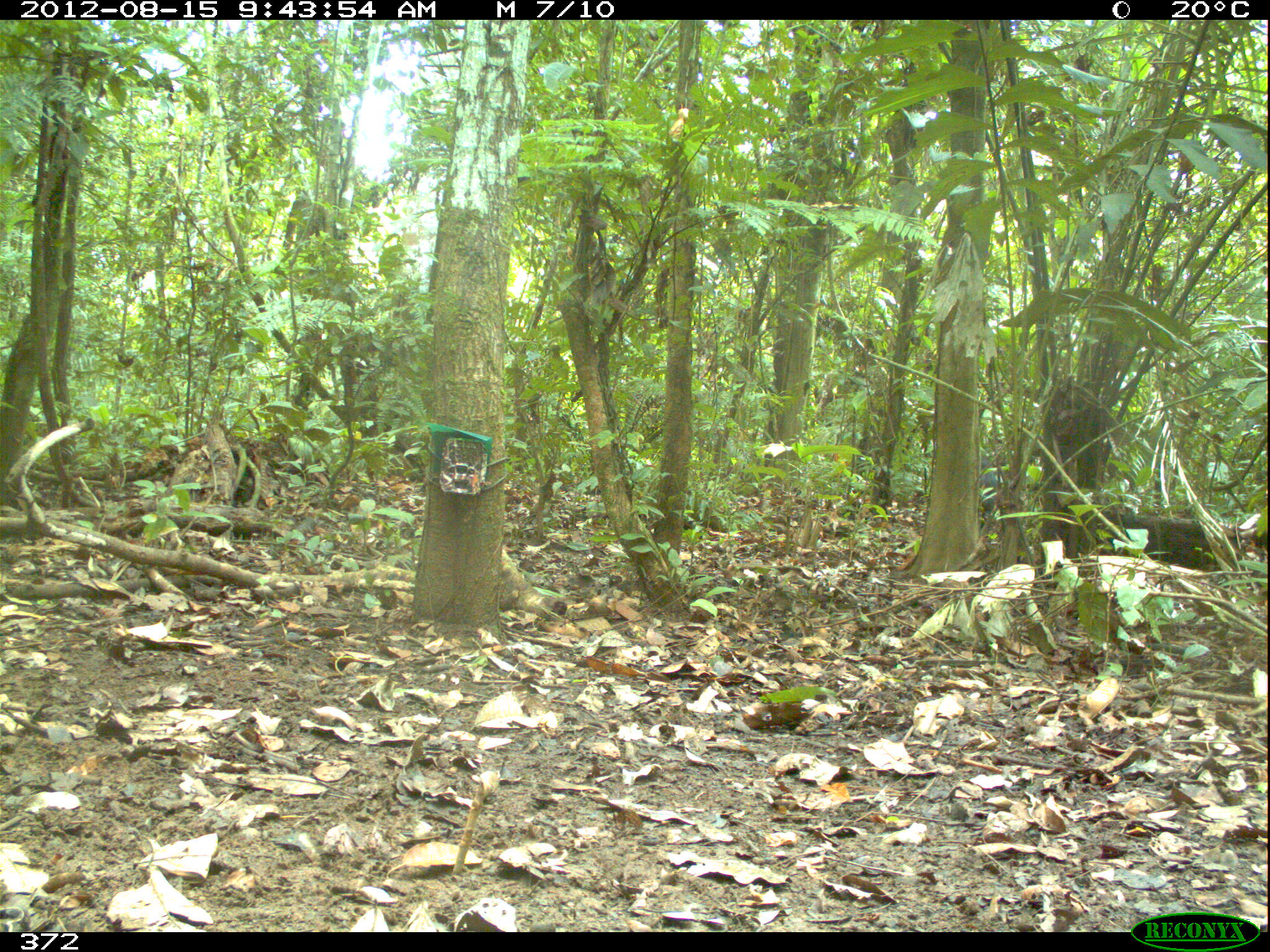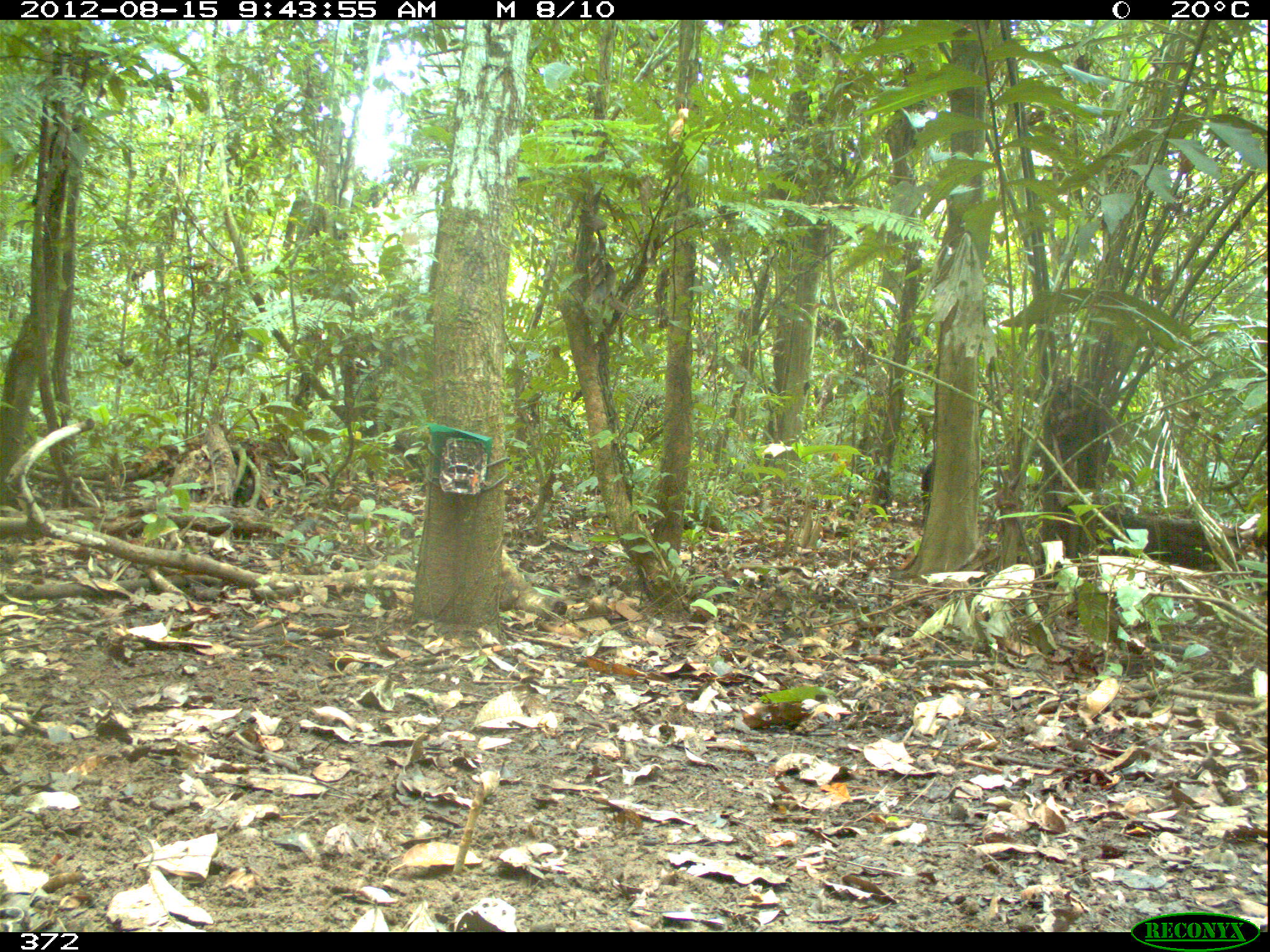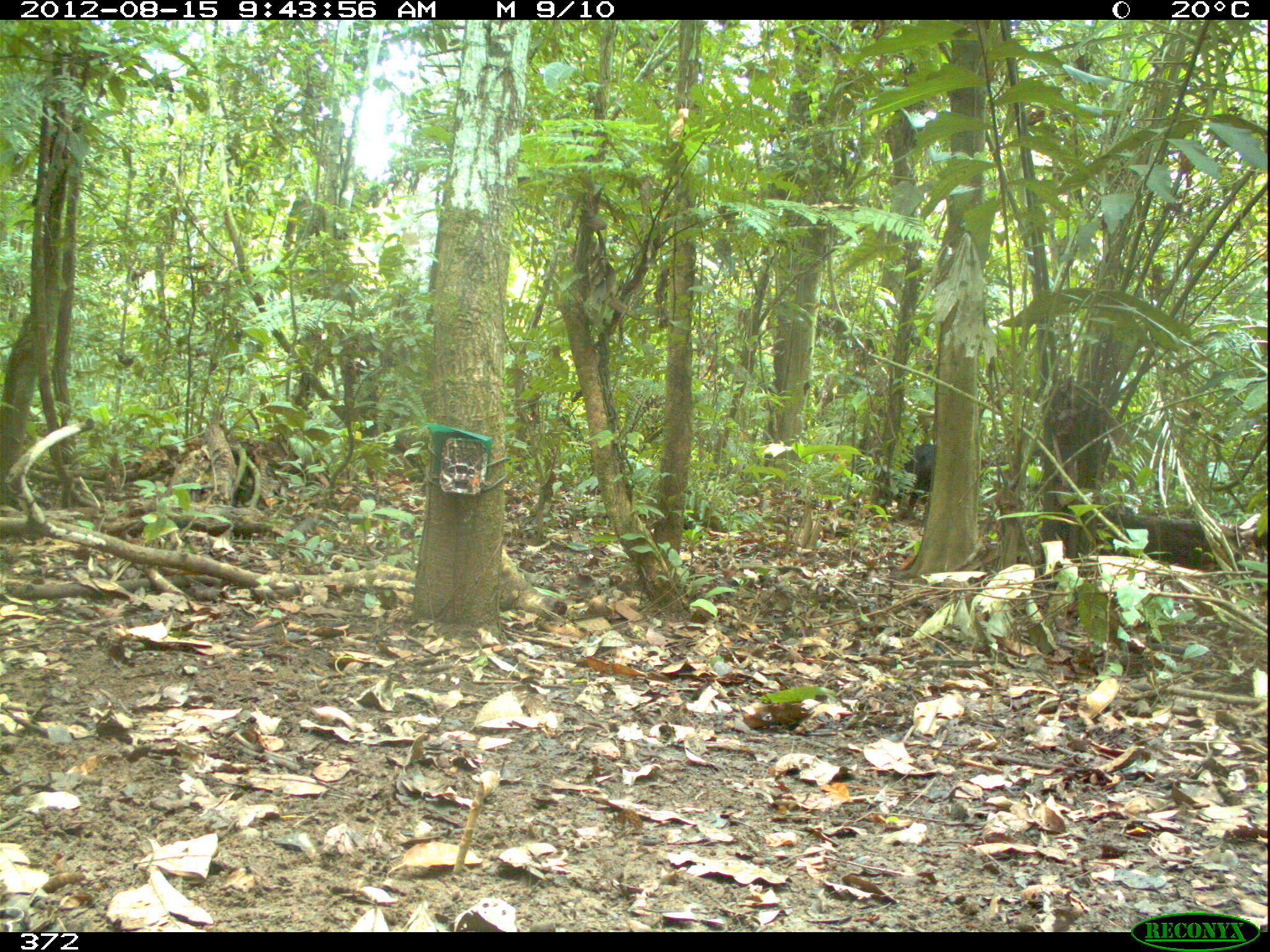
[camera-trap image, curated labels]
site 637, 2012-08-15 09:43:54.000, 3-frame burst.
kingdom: Animalia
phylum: Chordata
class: Mammalia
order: Artiodactyla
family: Tayassuidae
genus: Tayassu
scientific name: Tayassu pecari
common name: white-lipped peccary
Tayassu pecari (white-lipped peccary).